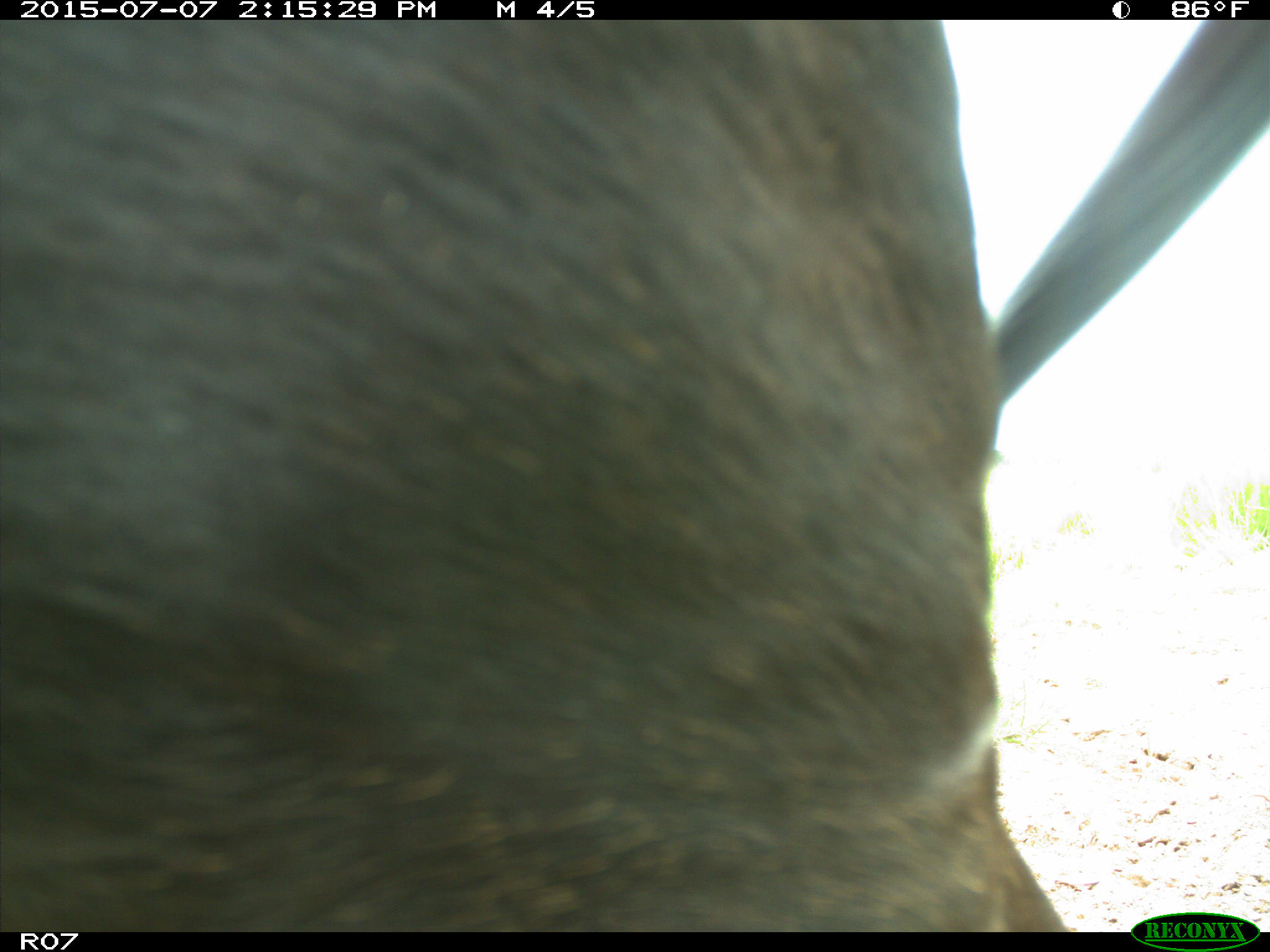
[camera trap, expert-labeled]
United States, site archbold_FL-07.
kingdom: Animalia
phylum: Chordata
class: Mammalia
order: Artiodactyla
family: Bovidae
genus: Bos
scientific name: Bos taurus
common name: domestic cow